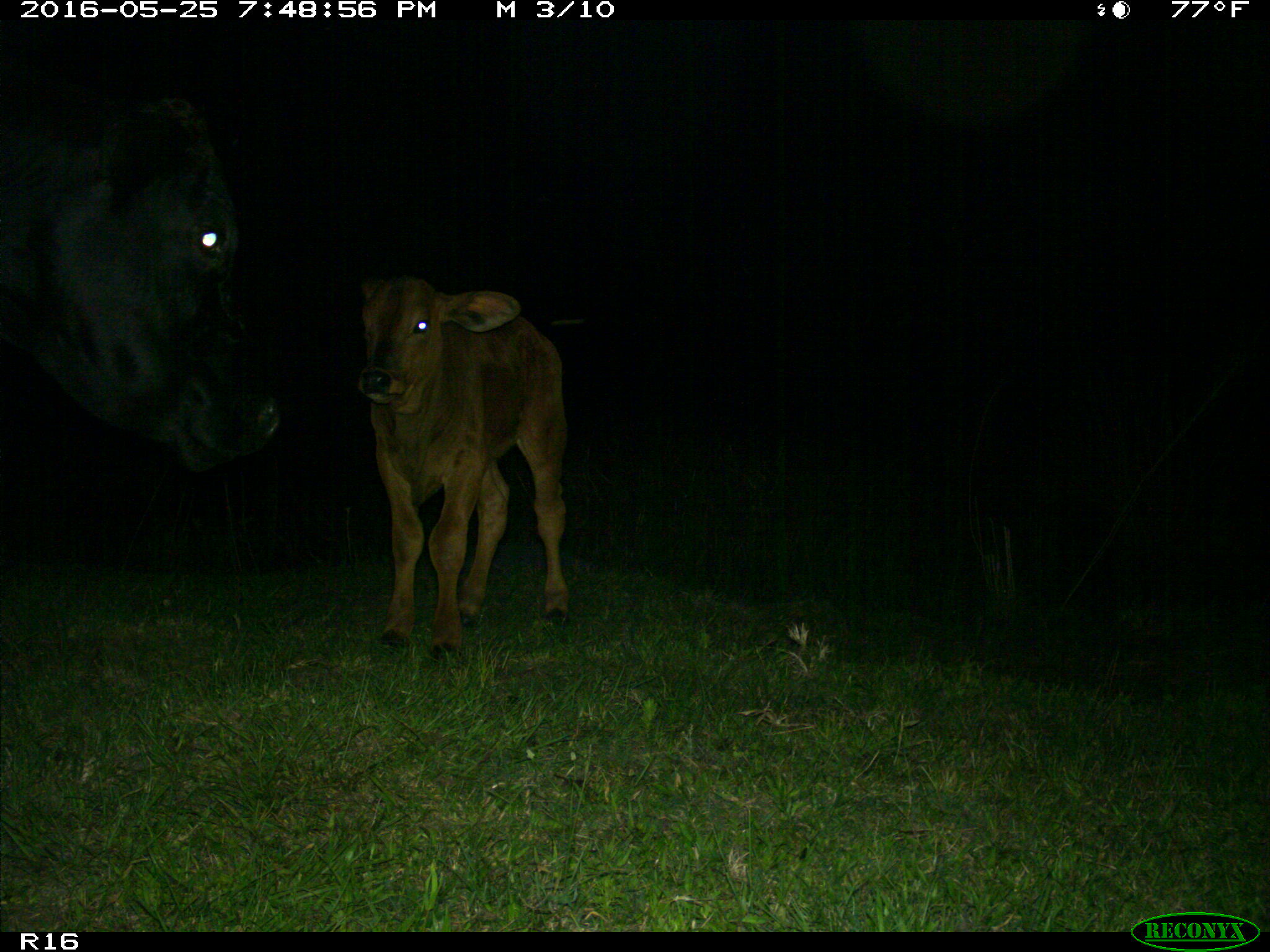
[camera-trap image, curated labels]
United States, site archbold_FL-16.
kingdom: Animalia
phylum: Chordata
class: Mammalia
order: Artiodactyla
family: Bovidae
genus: Bos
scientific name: Bos taurus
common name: domestic cow